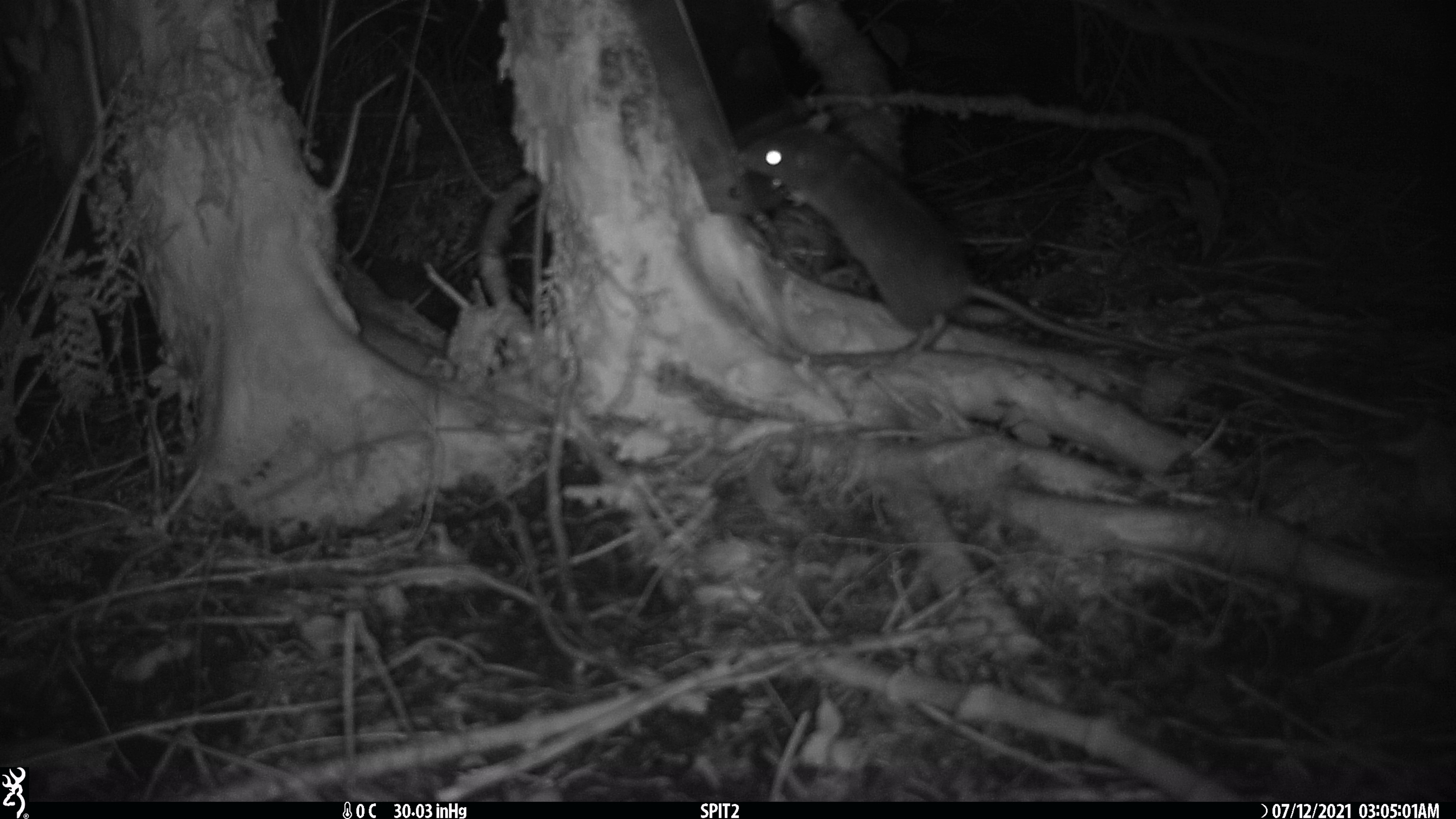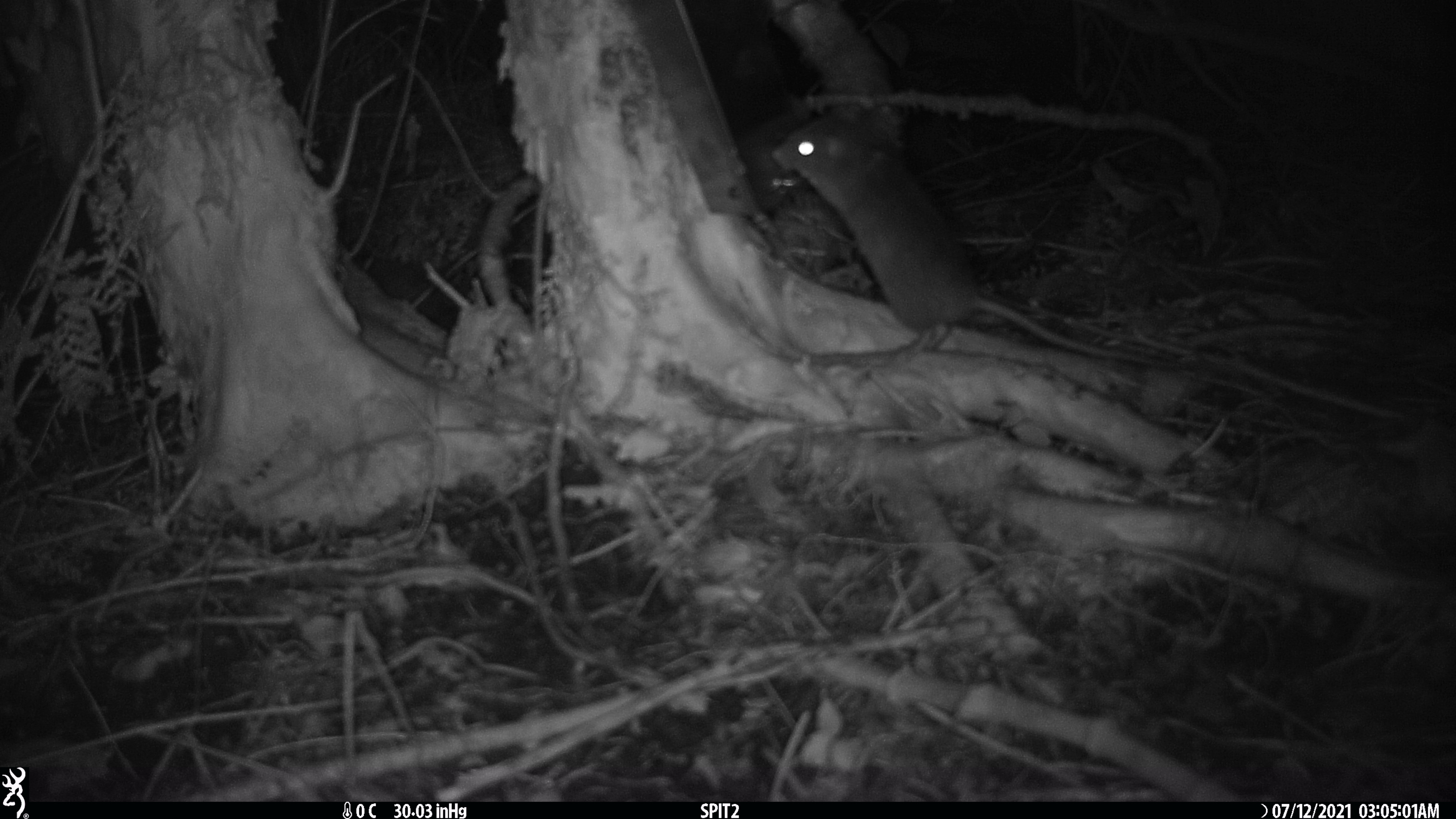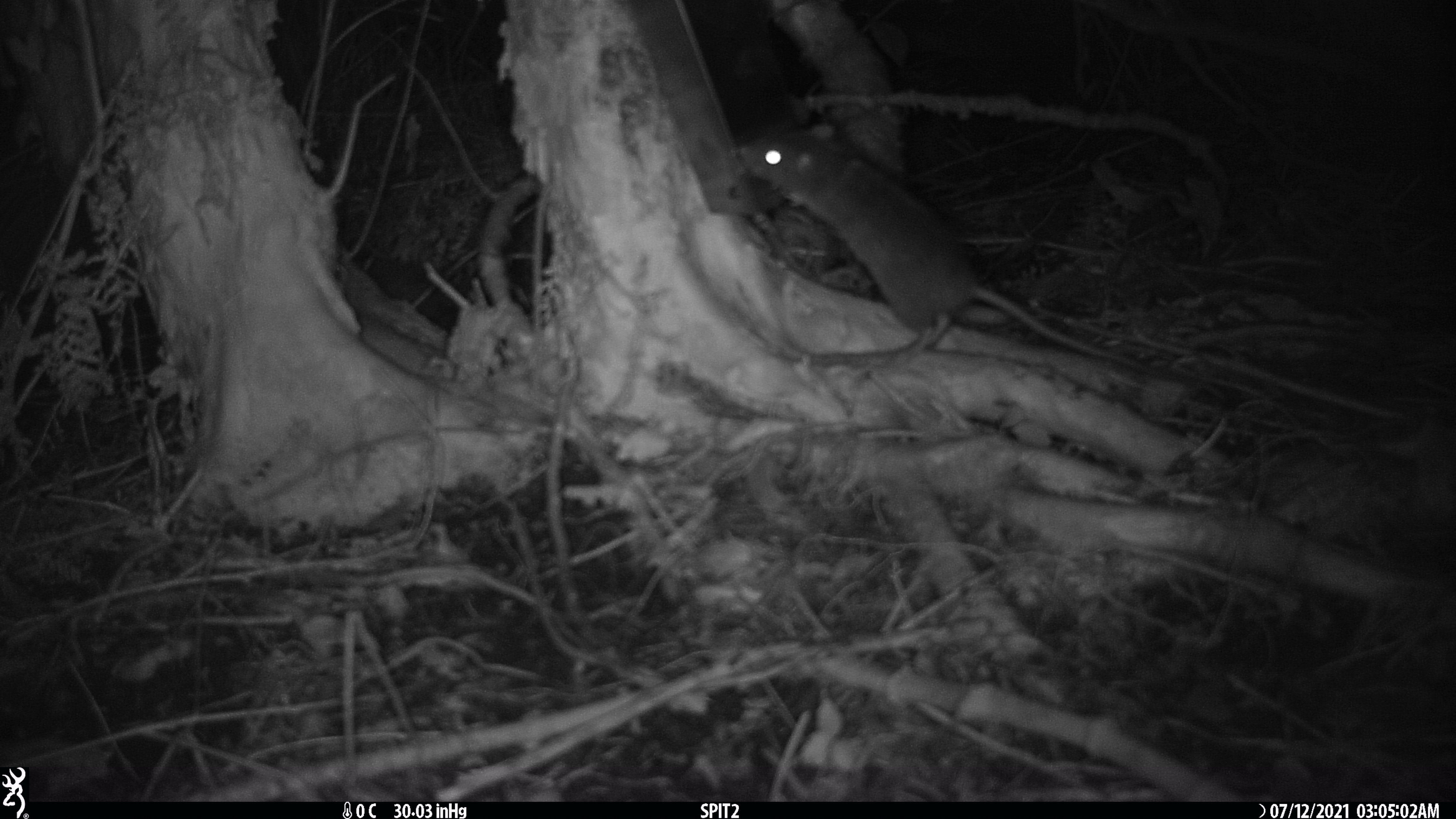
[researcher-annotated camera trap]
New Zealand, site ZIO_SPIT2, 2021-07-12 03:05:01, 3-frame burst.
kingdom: Animalia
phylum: Chordata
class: Mammalia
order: Rodentia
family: Muridae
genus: Rattus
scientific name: Rattus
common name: rat